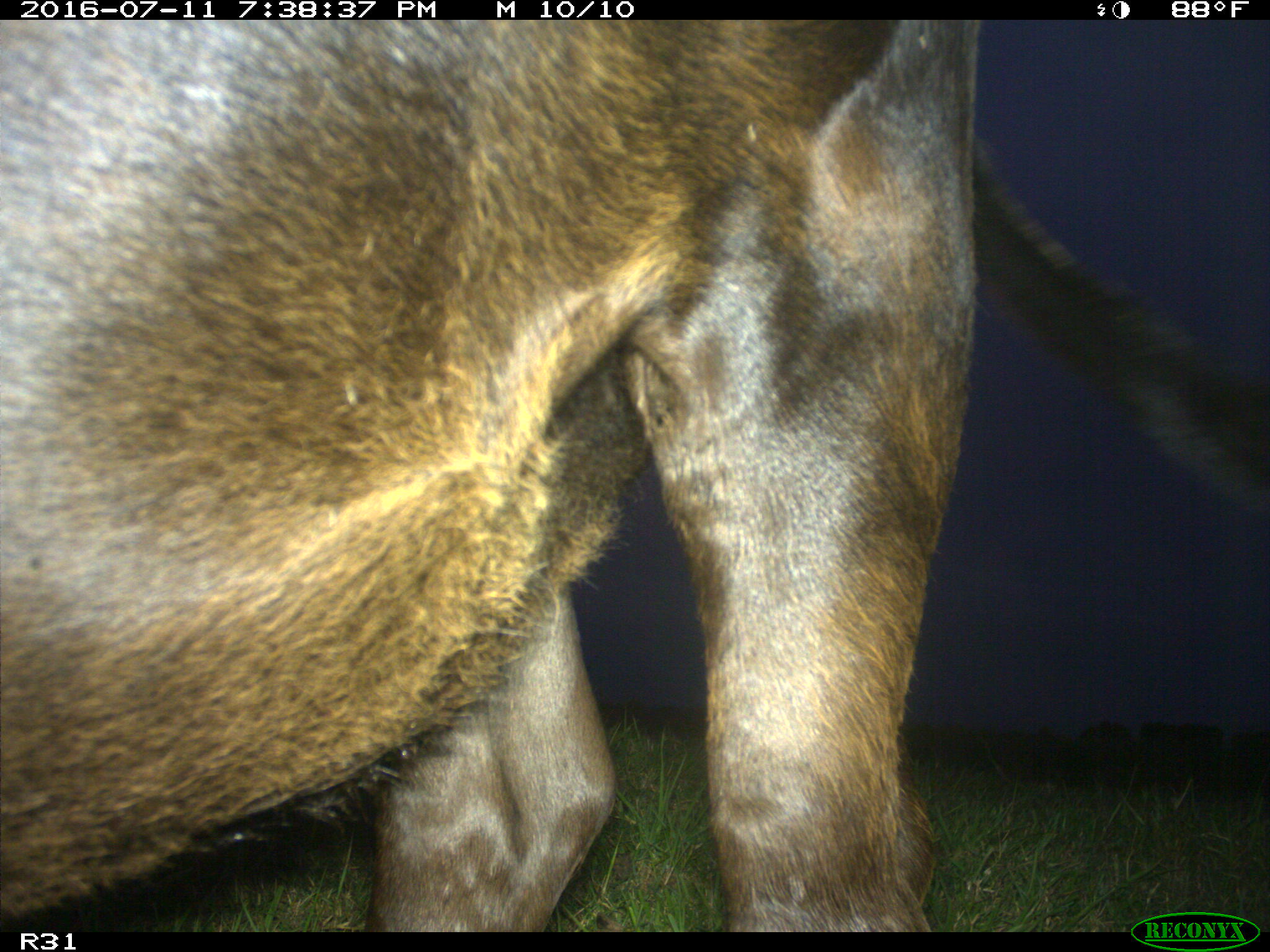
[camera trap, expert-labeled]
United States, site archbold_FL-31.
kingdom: Animalia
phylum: Chordata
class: Mammalia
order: Artiodactyla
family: Bovidae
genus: Bos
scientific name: Bos taurus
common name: domestic cow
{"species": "Bos taurus (domestic cow)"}